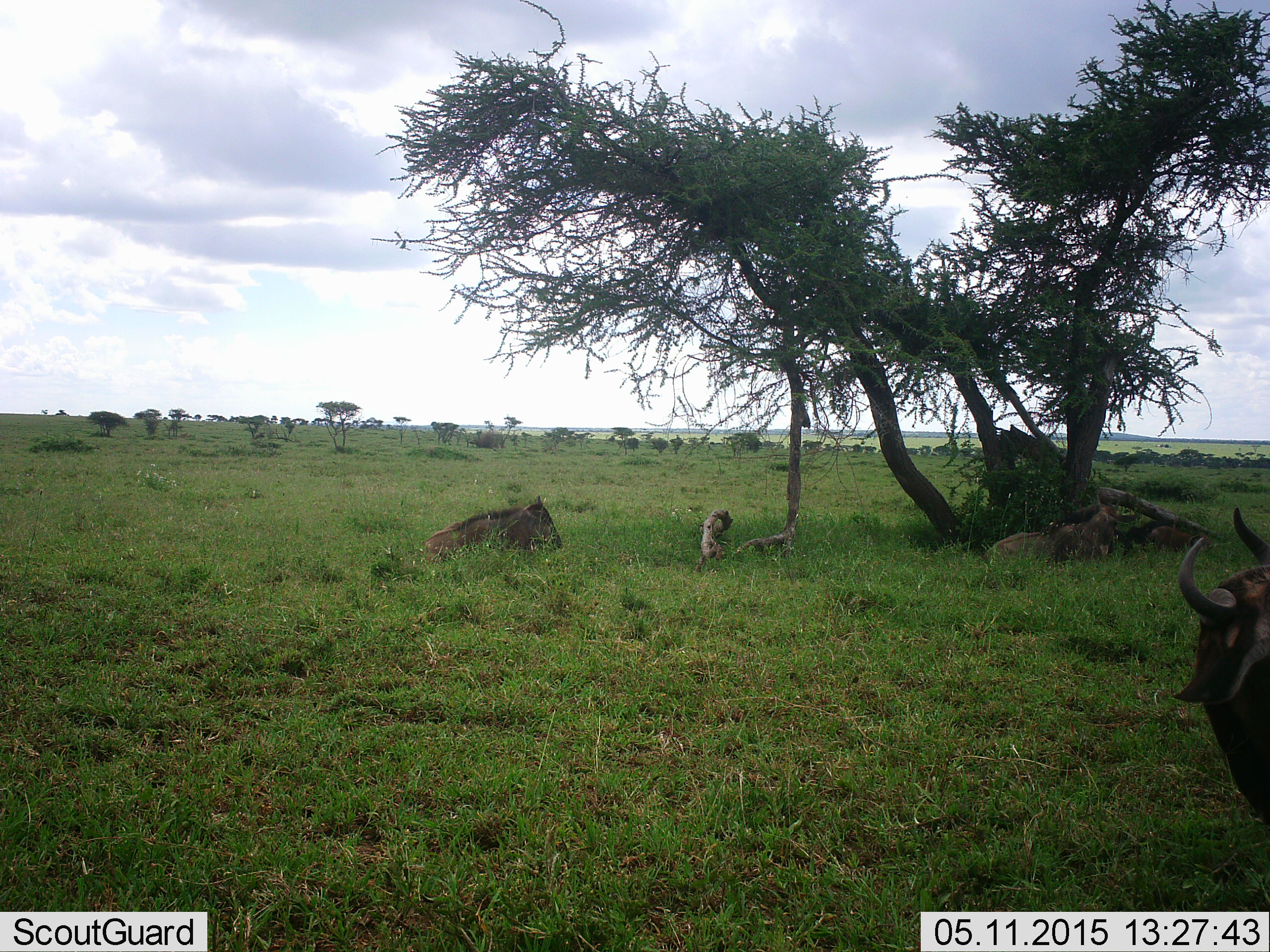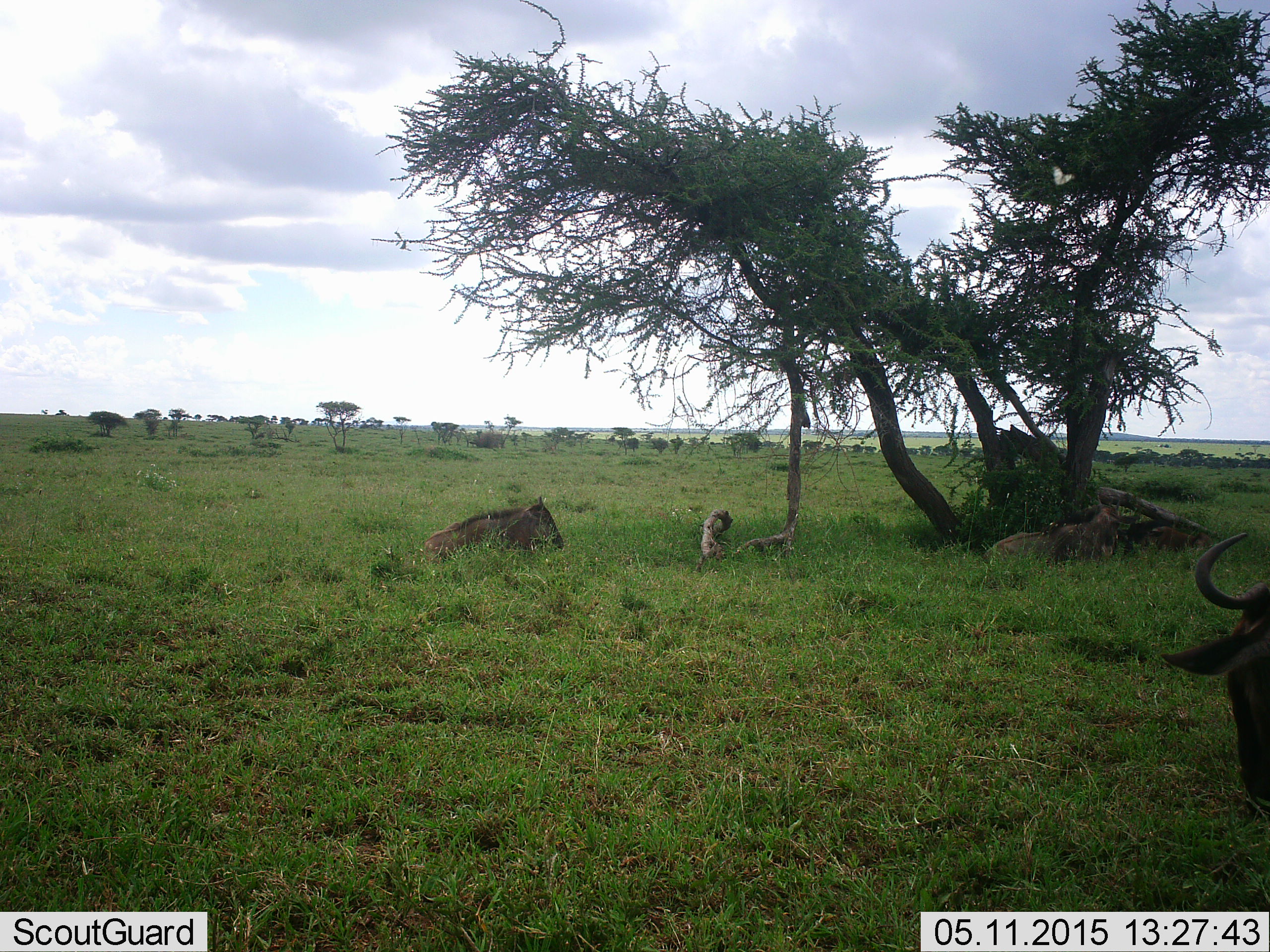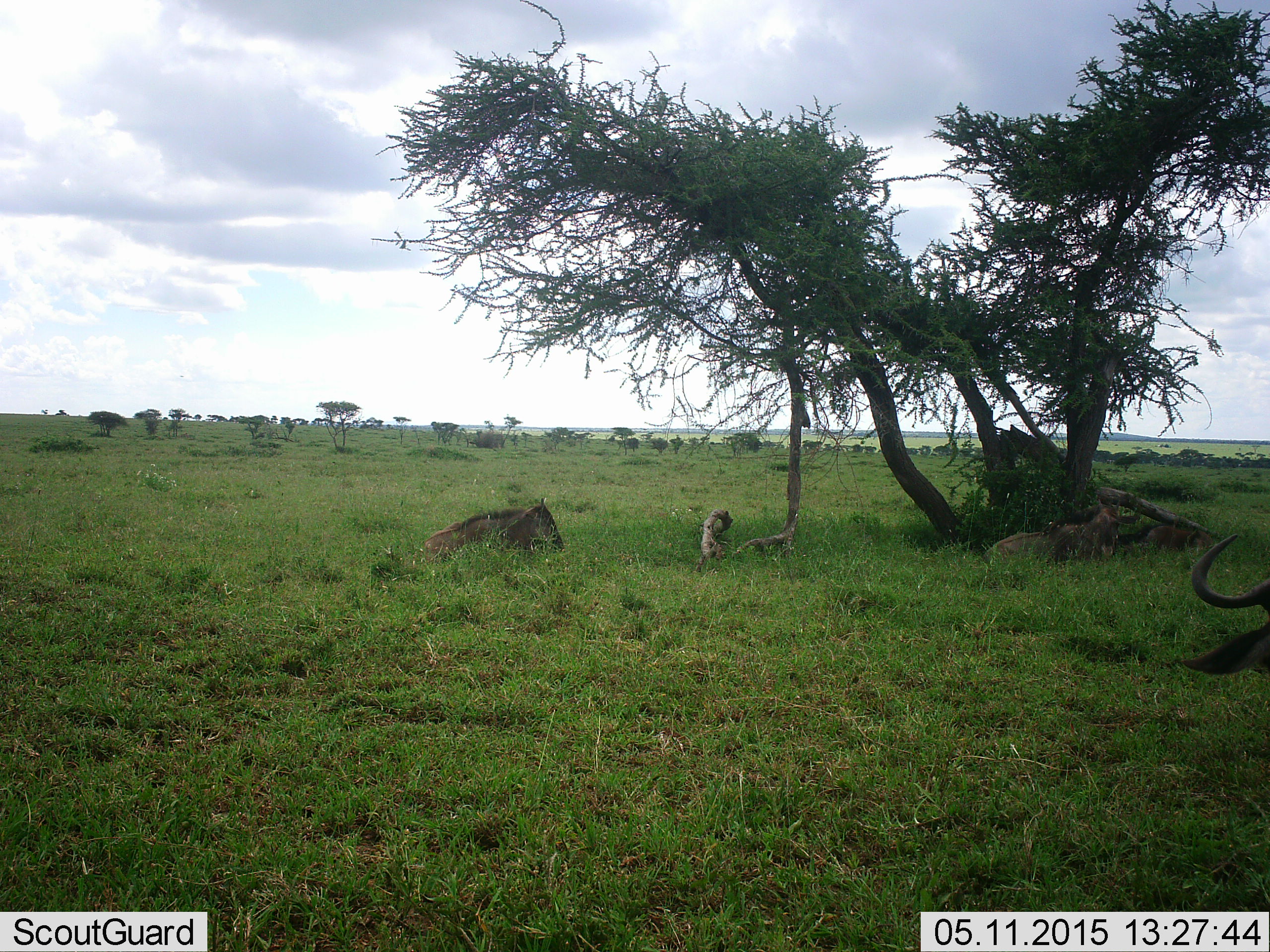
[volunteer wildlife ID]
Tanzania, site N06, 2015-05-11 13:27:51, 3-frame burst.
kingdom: Animalia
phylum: Chordata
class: Mammalia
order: Artiodactyla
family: Bovidae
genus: Connochaetes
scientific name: Connochaetes taurinus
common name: blue wildebeest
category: wildebeest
Wildebeest (blue wildebeest) (Connochaetes taurinus), count 3. Behavior (volunteer vote fractions): standing 58%, resting 100%, moving 8%, interacting 0%. Young present (vote fraction): 17%. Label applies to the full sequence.